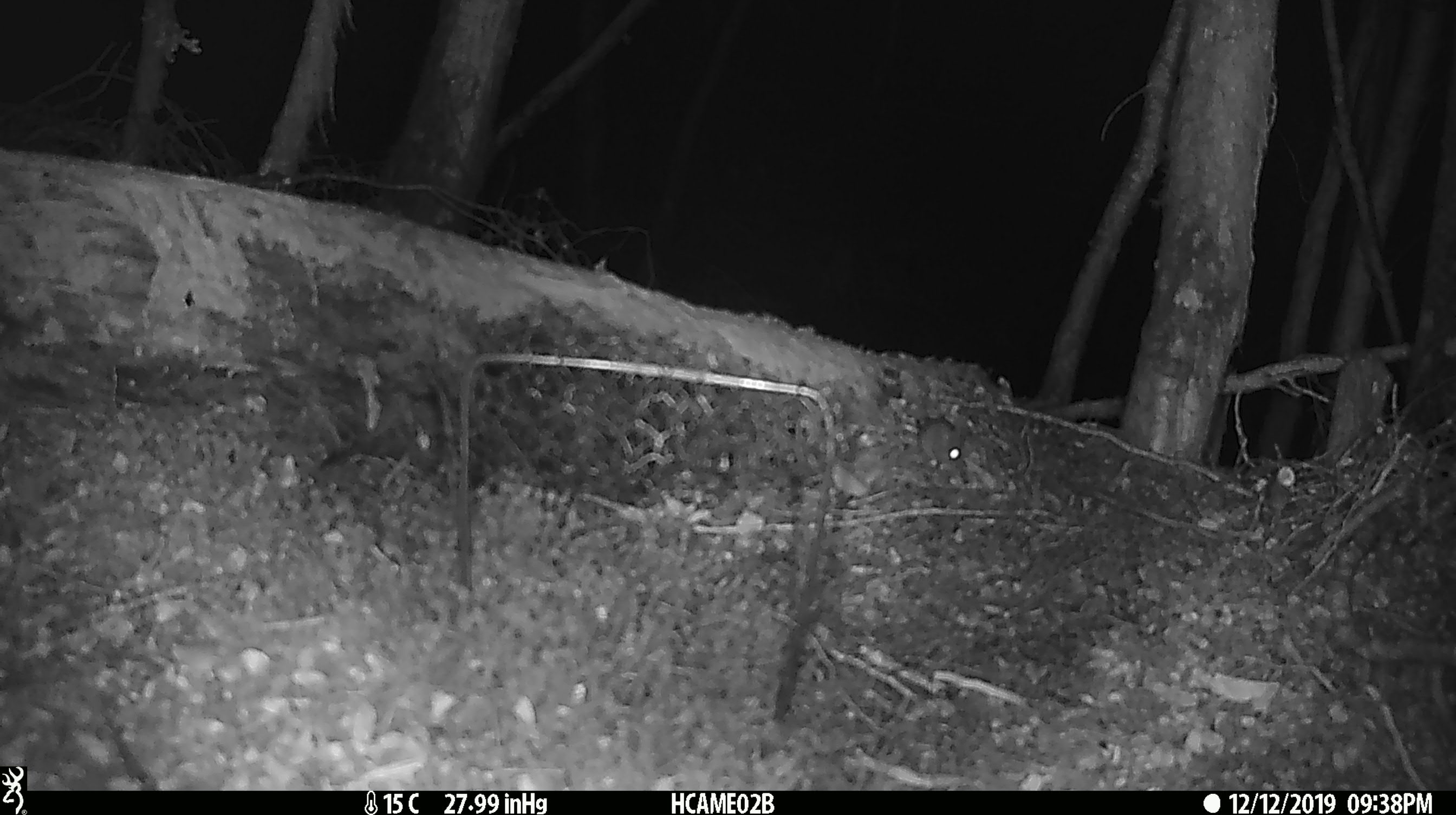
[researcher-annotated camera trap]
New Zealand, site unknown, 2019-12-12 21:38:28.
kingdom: Animalia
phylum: Chordata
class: Mammalia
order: Rodentia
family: Muridae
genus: Mus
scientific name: Mus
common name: mouse